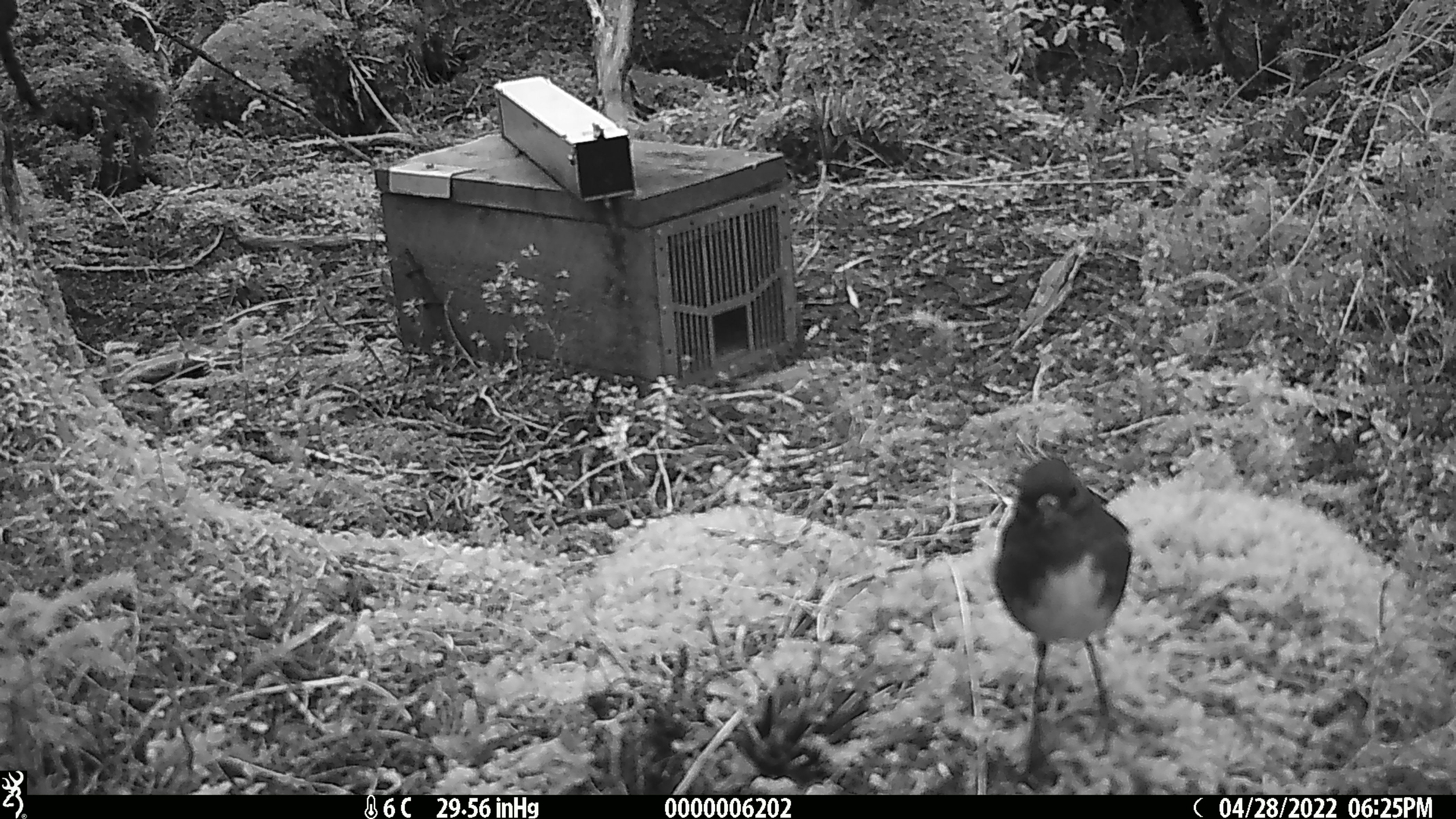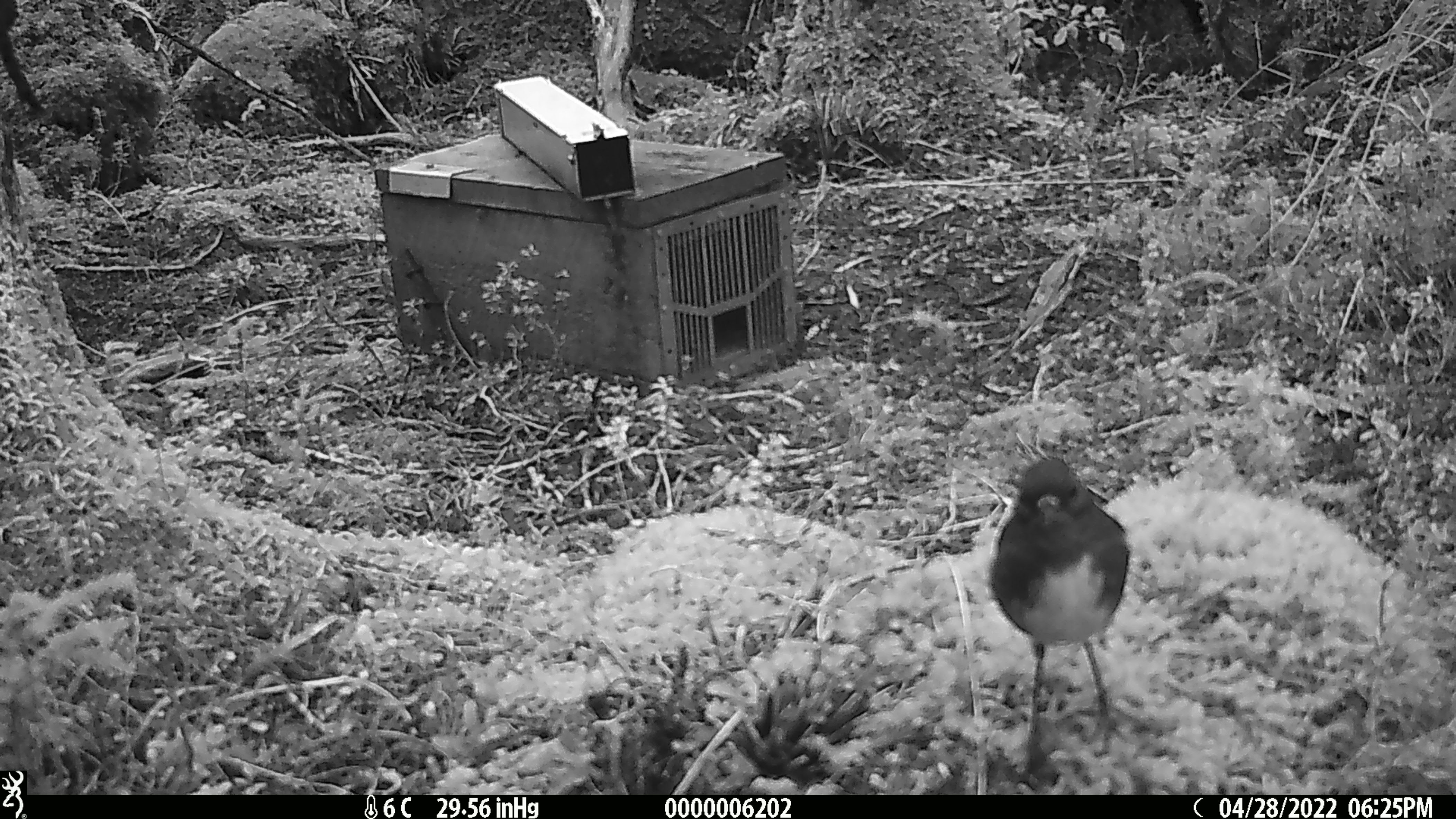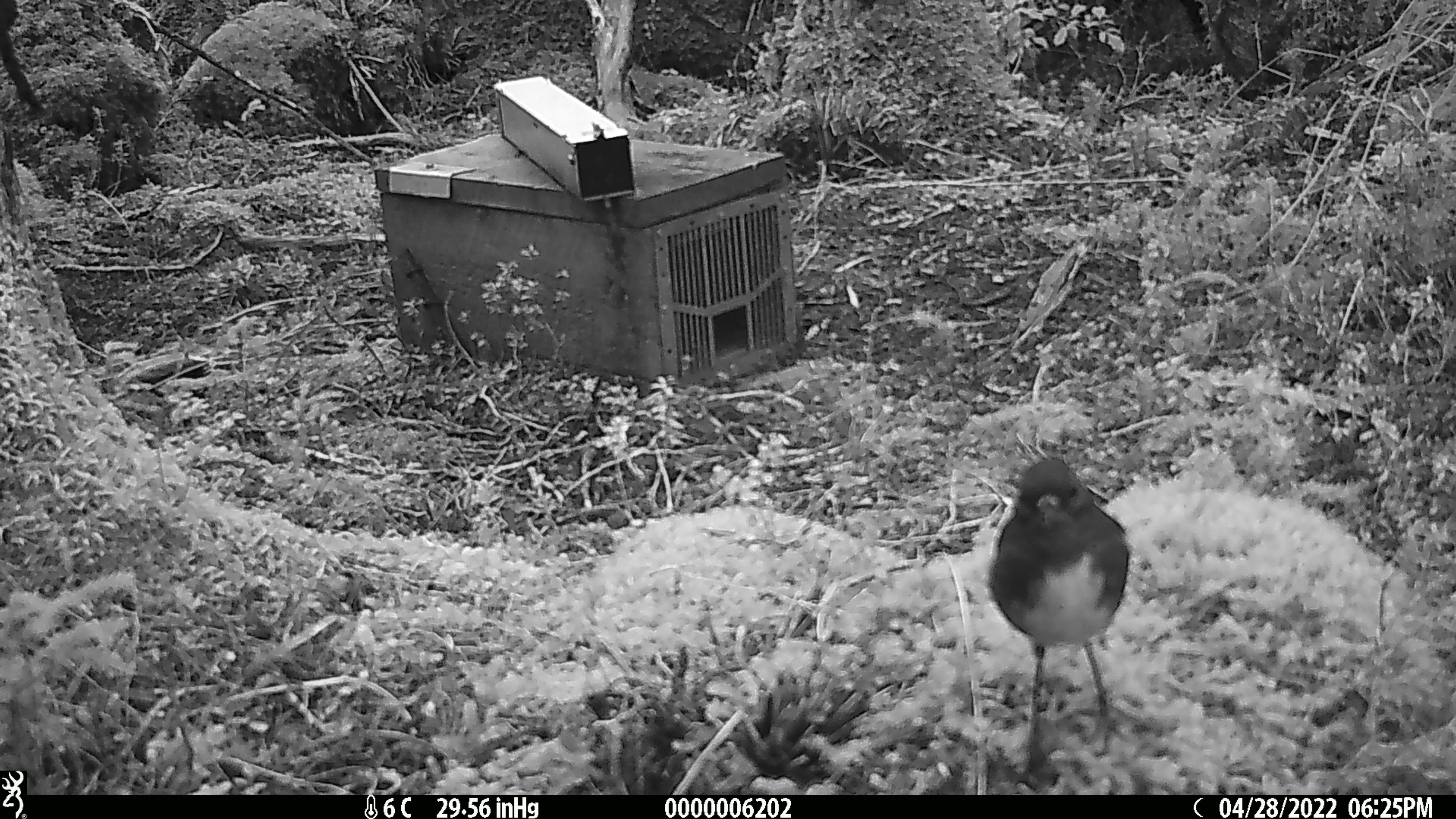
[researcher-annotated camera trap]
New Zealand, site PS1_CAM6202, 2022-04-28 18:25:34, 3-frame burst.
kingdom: Animalia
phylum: Chordata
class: Aves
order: Passeriformes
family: Petroicidae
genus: Petroica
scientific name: Petroica australis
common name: new zealand robin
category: robin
Robin (new zealand robin) (Petroica australis).